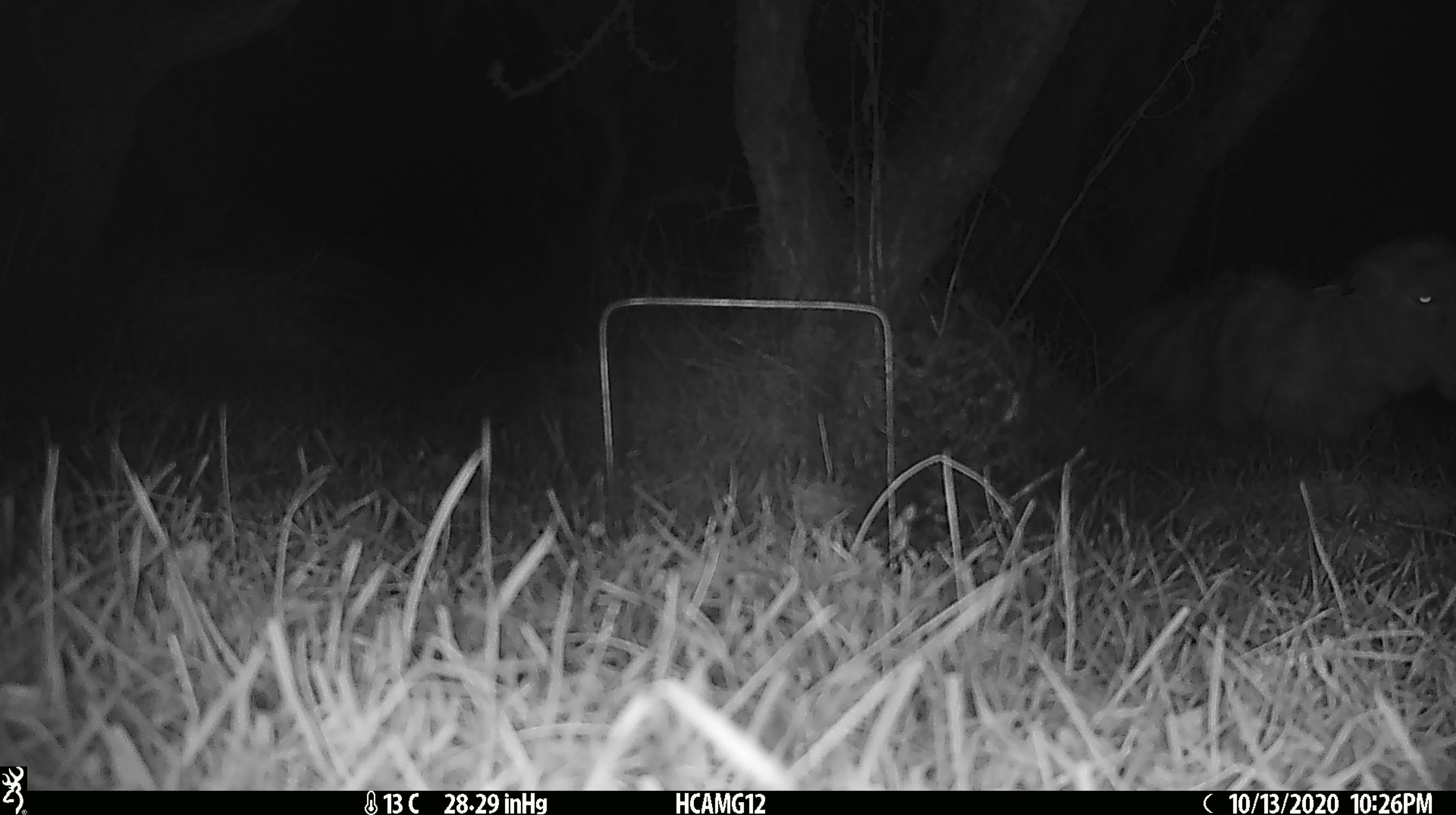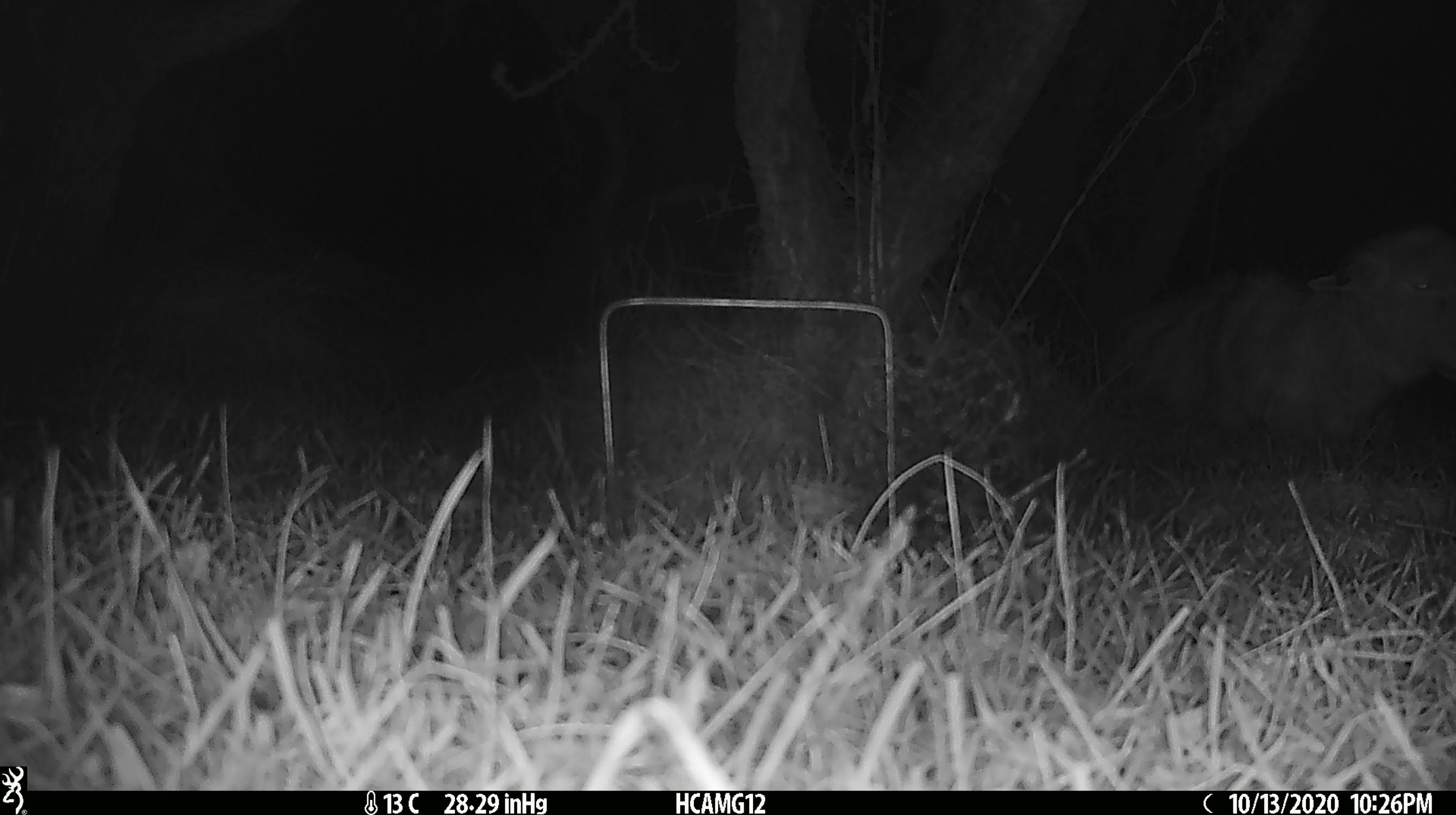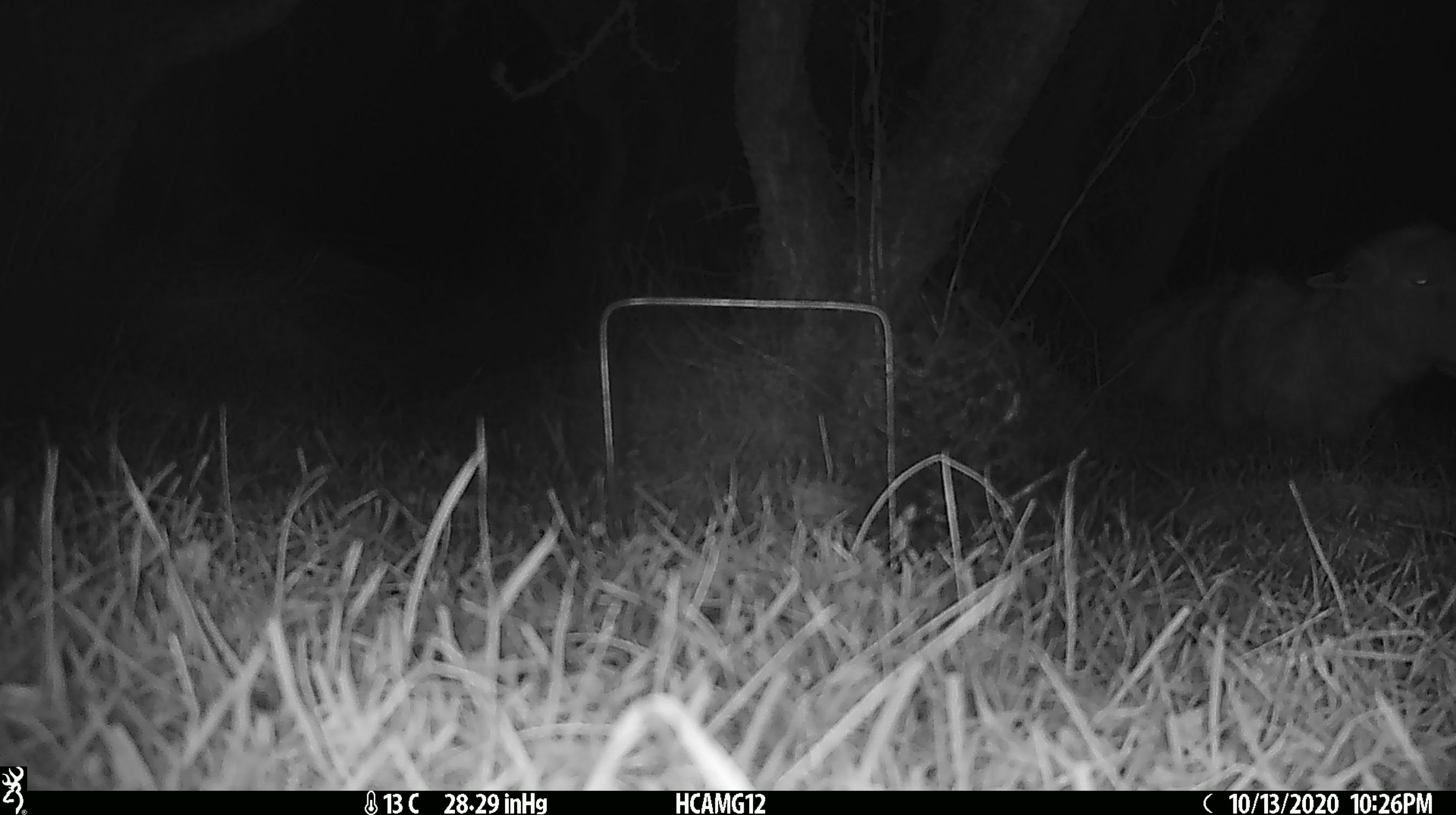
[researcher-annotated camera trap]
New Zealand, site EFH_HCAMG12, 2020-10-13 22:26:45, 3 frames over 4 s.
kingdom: Animalia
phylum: Chordata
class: Mammalia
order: Artiodactyla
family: Bovidae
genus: Ovis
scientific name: Ovis aries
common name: domestic sheep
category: sheep